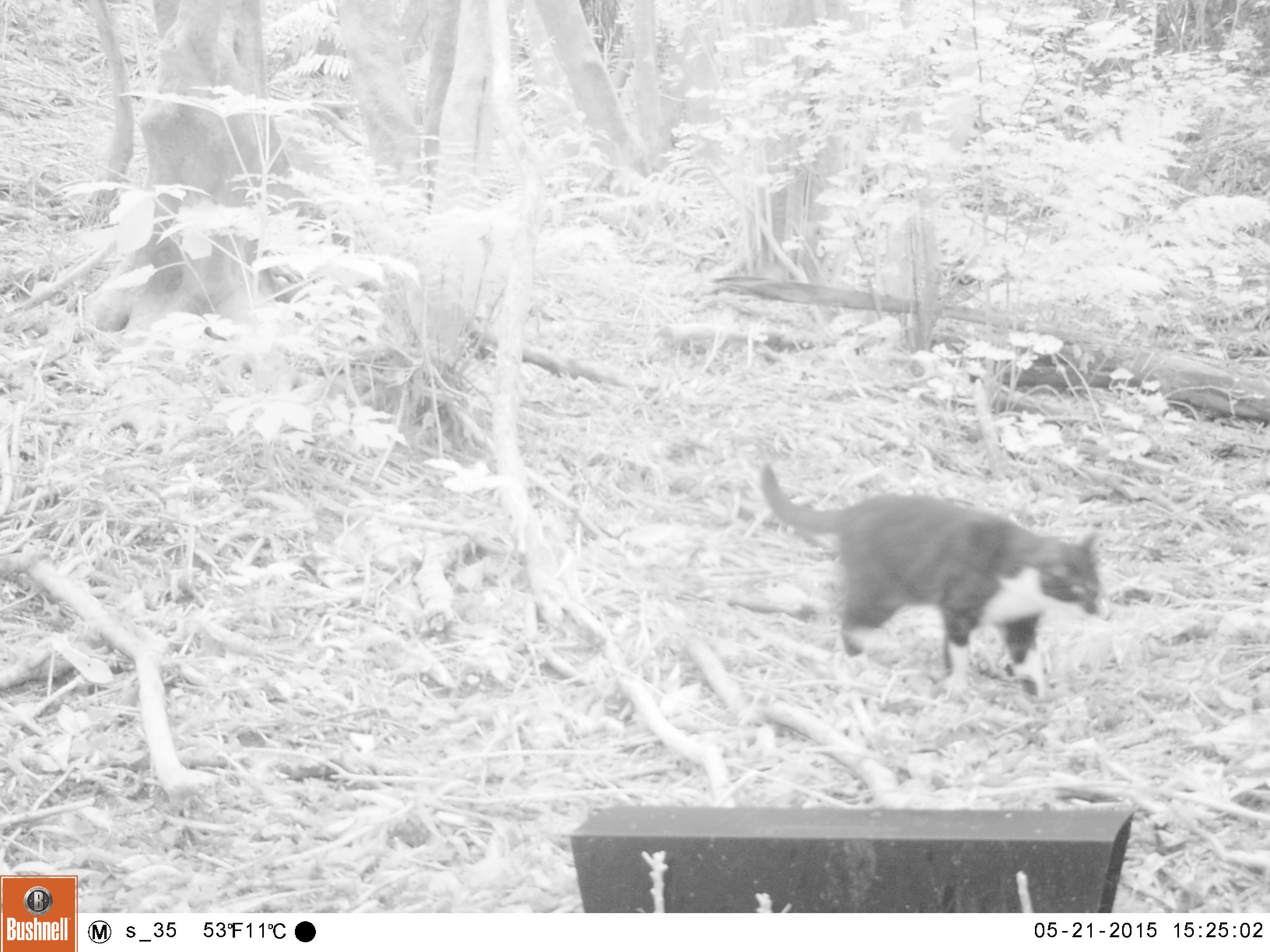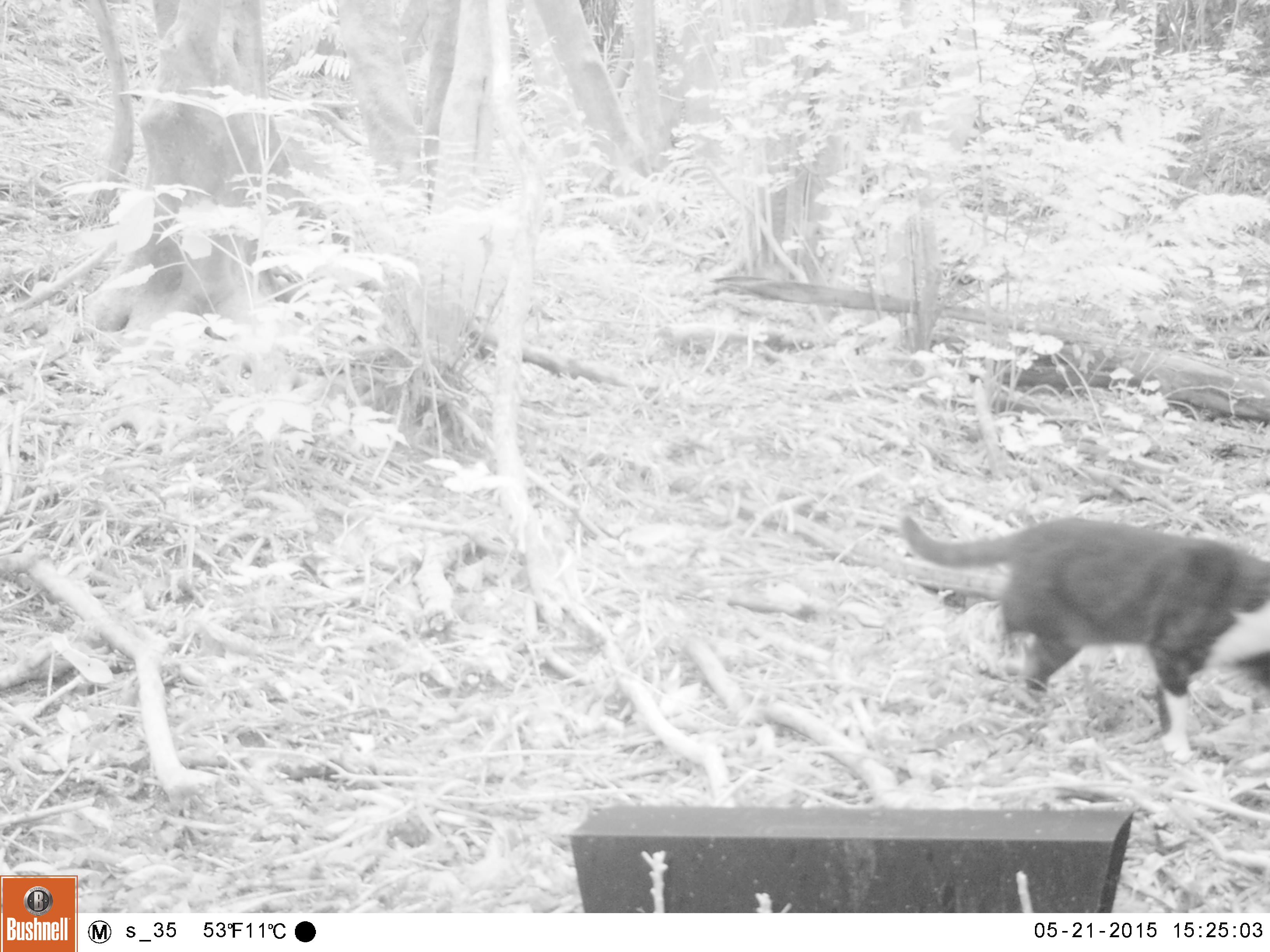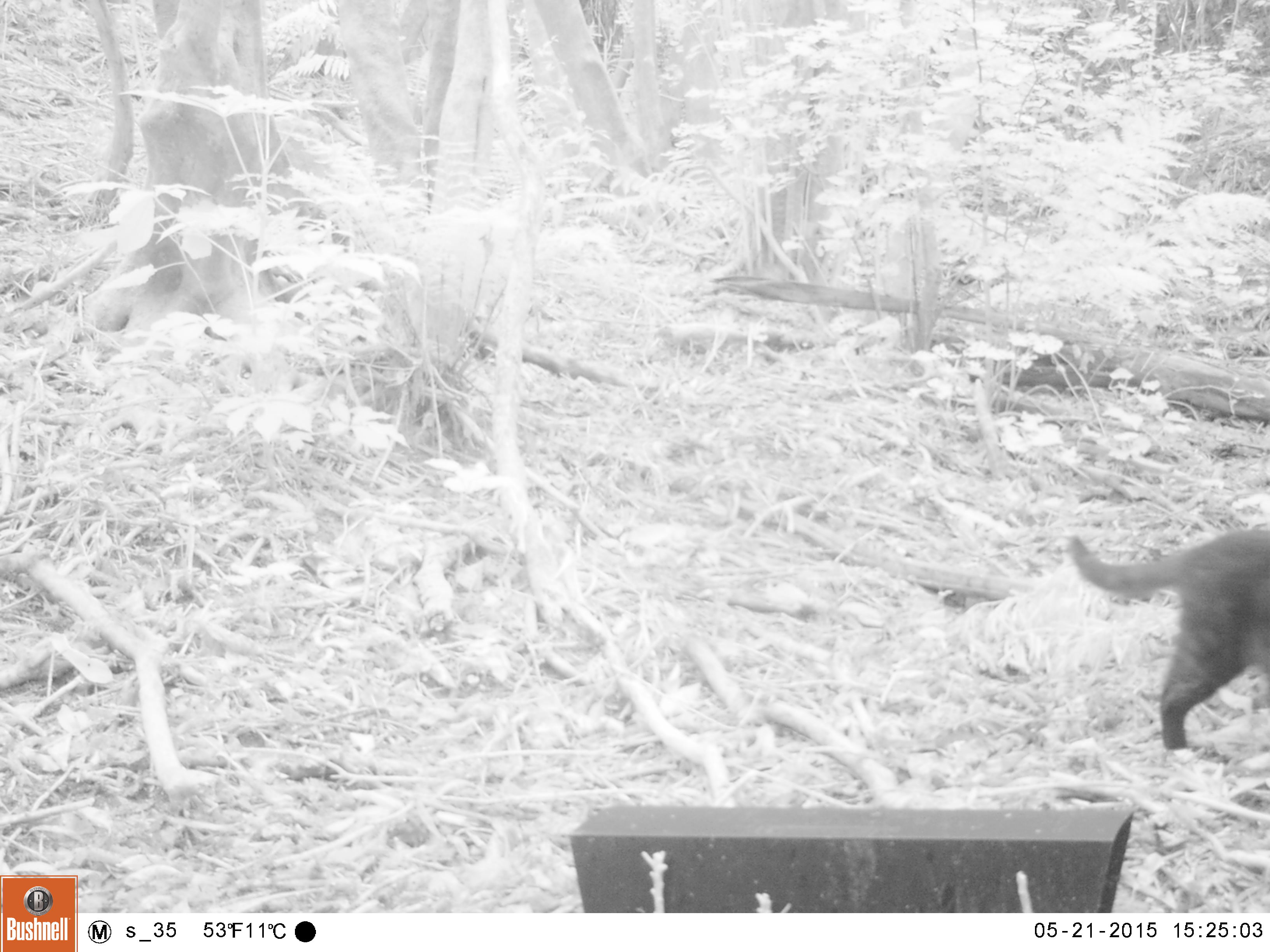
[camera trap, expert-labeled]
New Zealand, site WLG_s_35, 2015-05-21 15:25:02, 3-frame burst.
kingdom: Animalia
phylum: Chordata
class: Mammalia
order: Carnivora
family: Felidae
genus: Felis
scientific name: Felis catus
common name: domestic cat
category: cat